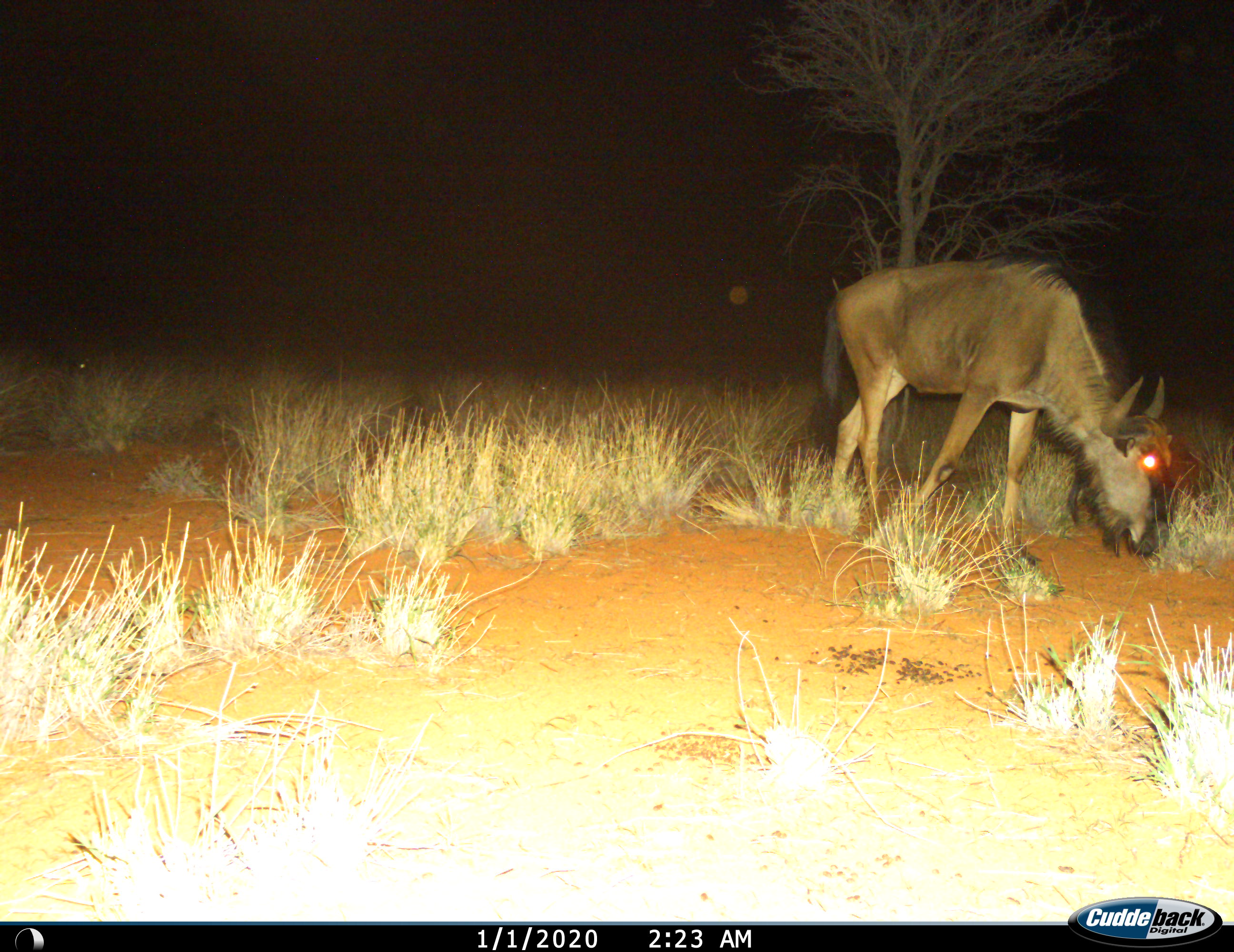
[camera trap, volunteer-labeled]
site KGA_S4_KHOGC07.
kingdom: Animalia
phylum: Chordata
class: Mammalia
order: Artiodactyla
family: Bovidae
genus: Connochaetes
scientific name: Connochaetes taurinus taurinus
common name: blue wildebeest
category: wildebeestblue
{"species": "wildebeestblue (blue wildebeest) (Connochaetes taurinus taurinus)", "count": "1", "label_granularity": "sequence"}